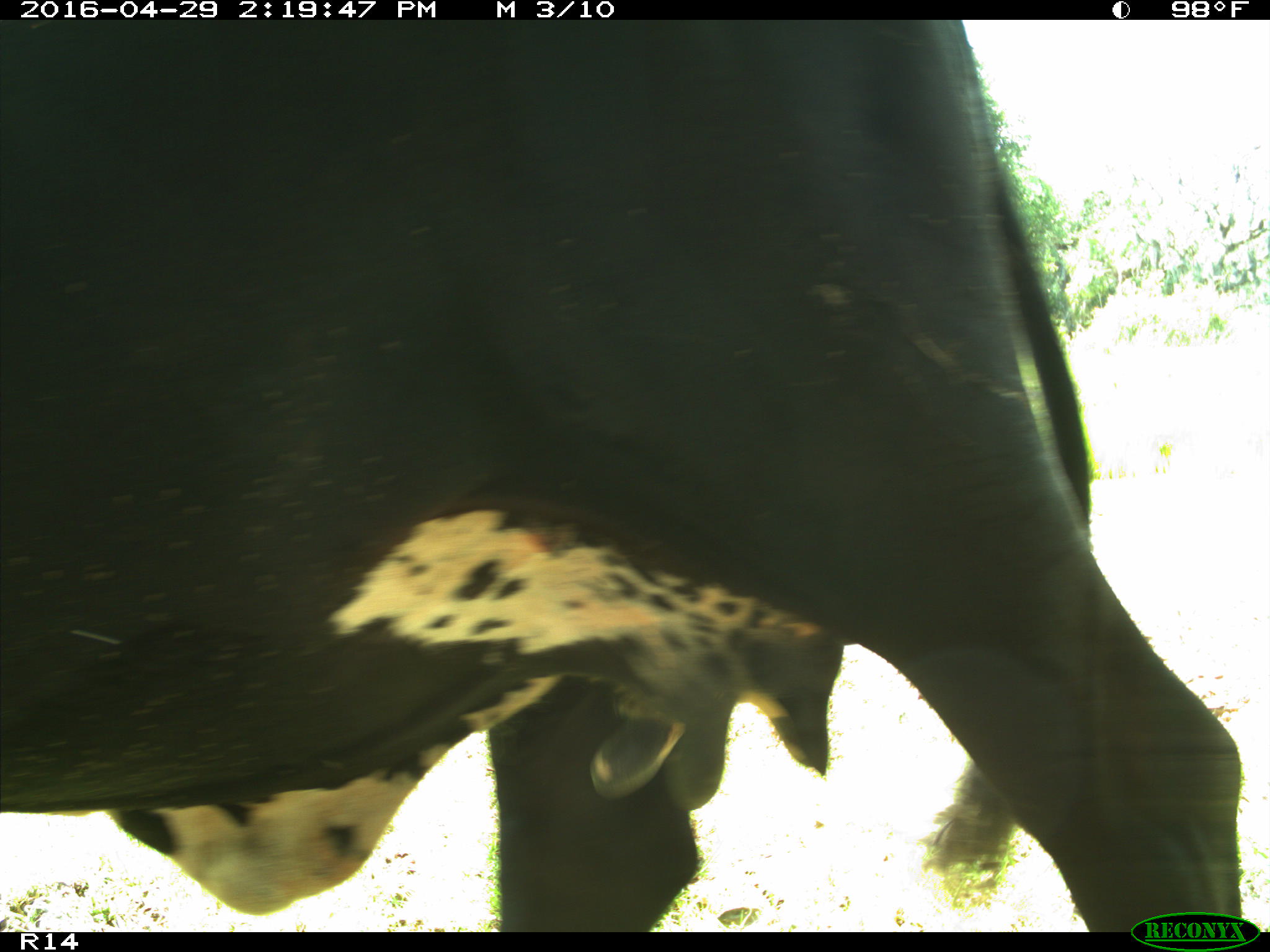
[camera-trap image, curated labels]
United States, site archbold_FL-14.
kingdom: Animalia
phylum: Chordata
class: Mammalia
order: Artiodactyla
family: Bovidae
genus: Bos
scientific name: Bos taurus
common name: domestic cow